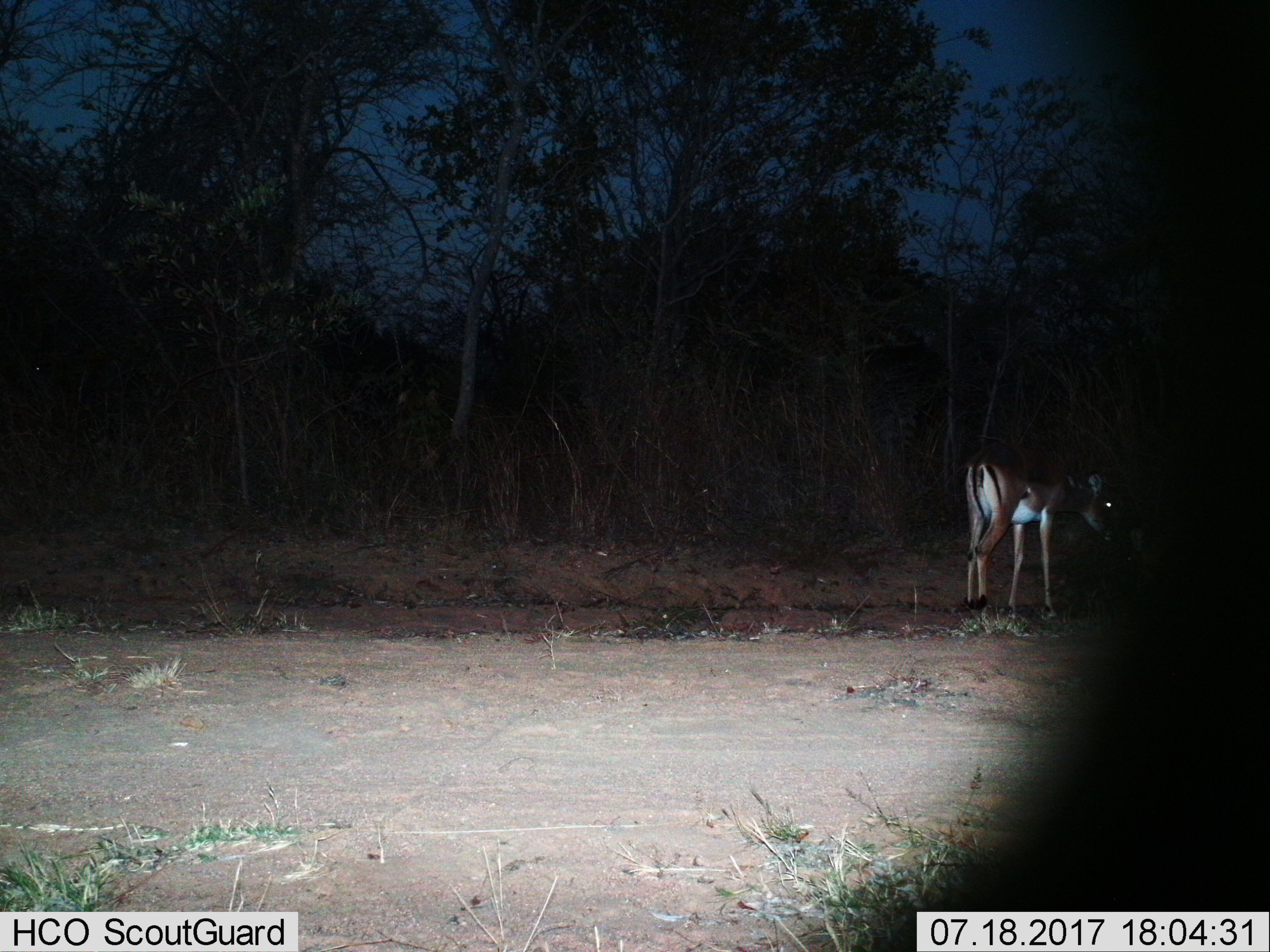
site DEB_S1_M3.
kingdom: Animalia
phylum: Chordata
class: Mammalia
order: Artiodactyla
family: Bovidae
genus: Aepyceros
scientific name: Aepyceros melampus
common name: impala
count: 1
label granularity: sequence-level